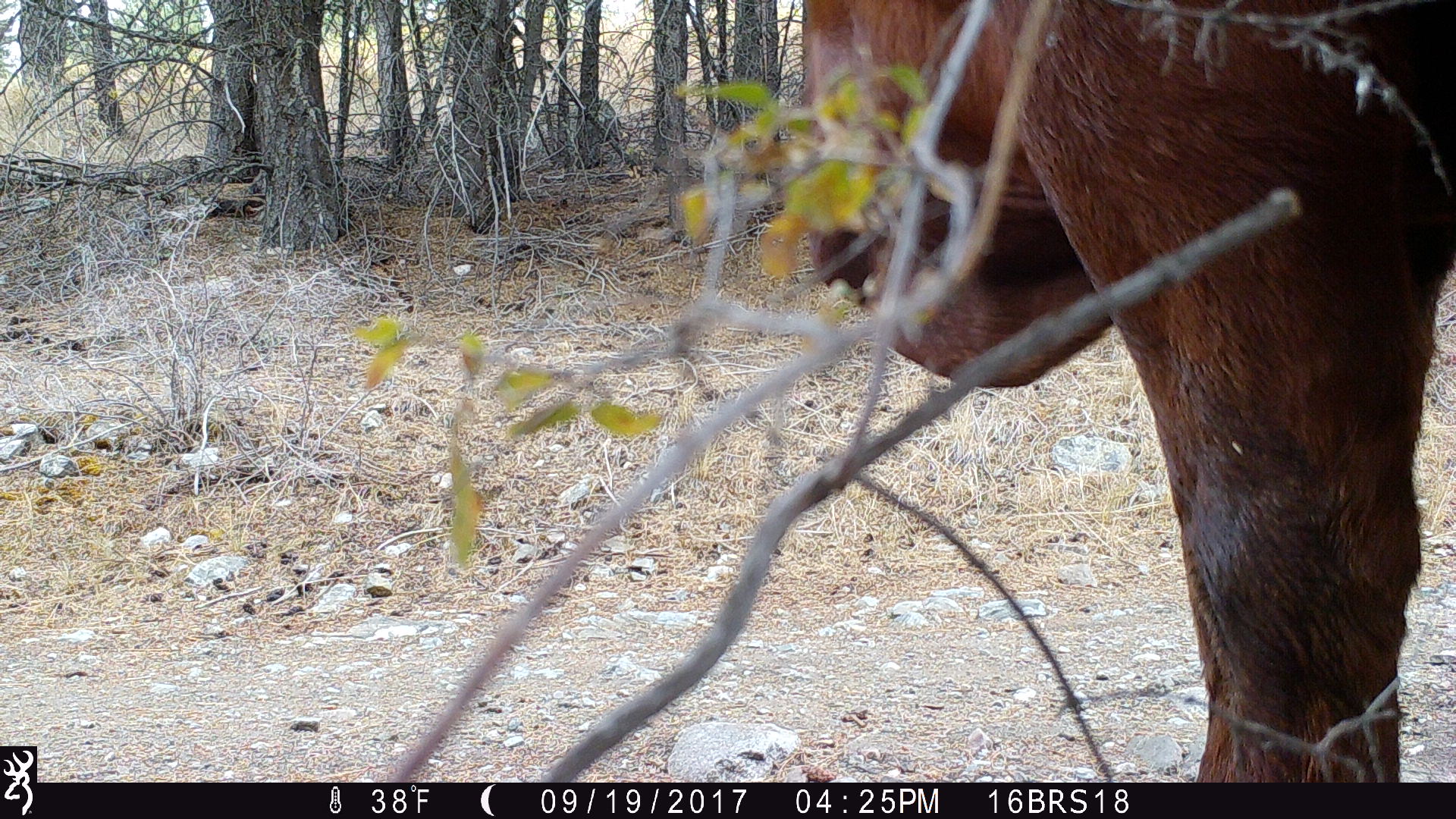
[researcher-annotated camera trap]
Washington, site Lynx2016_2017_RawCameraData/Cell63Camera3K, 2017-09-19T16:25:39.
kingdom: Animalia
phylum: Chordata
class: Mammalia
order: Artiodactyla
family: Bovidae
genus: Bos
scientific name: Bos taurus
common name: domestic cattle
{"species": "domestic cattle (Bos taurus)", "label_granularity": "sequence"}